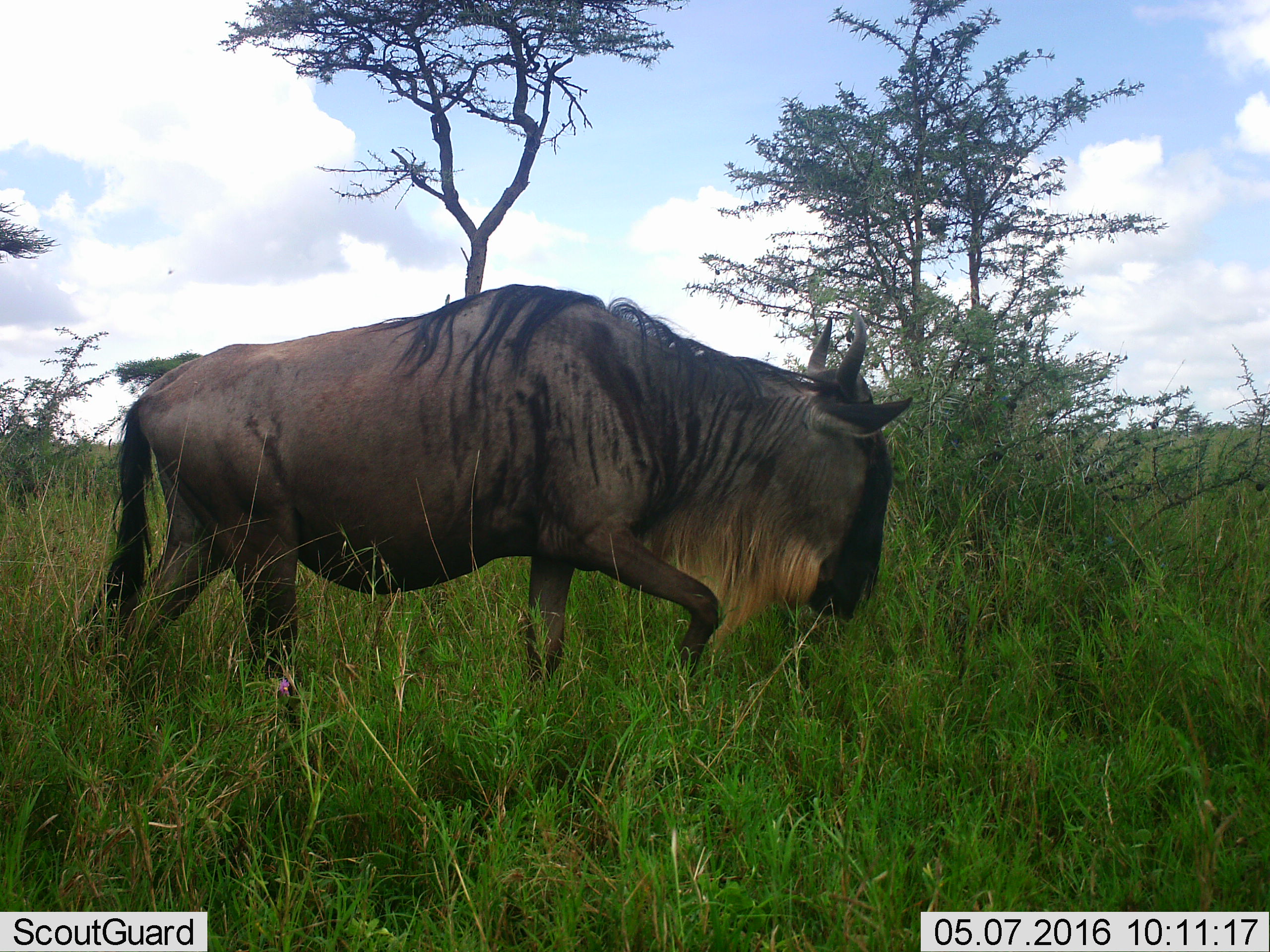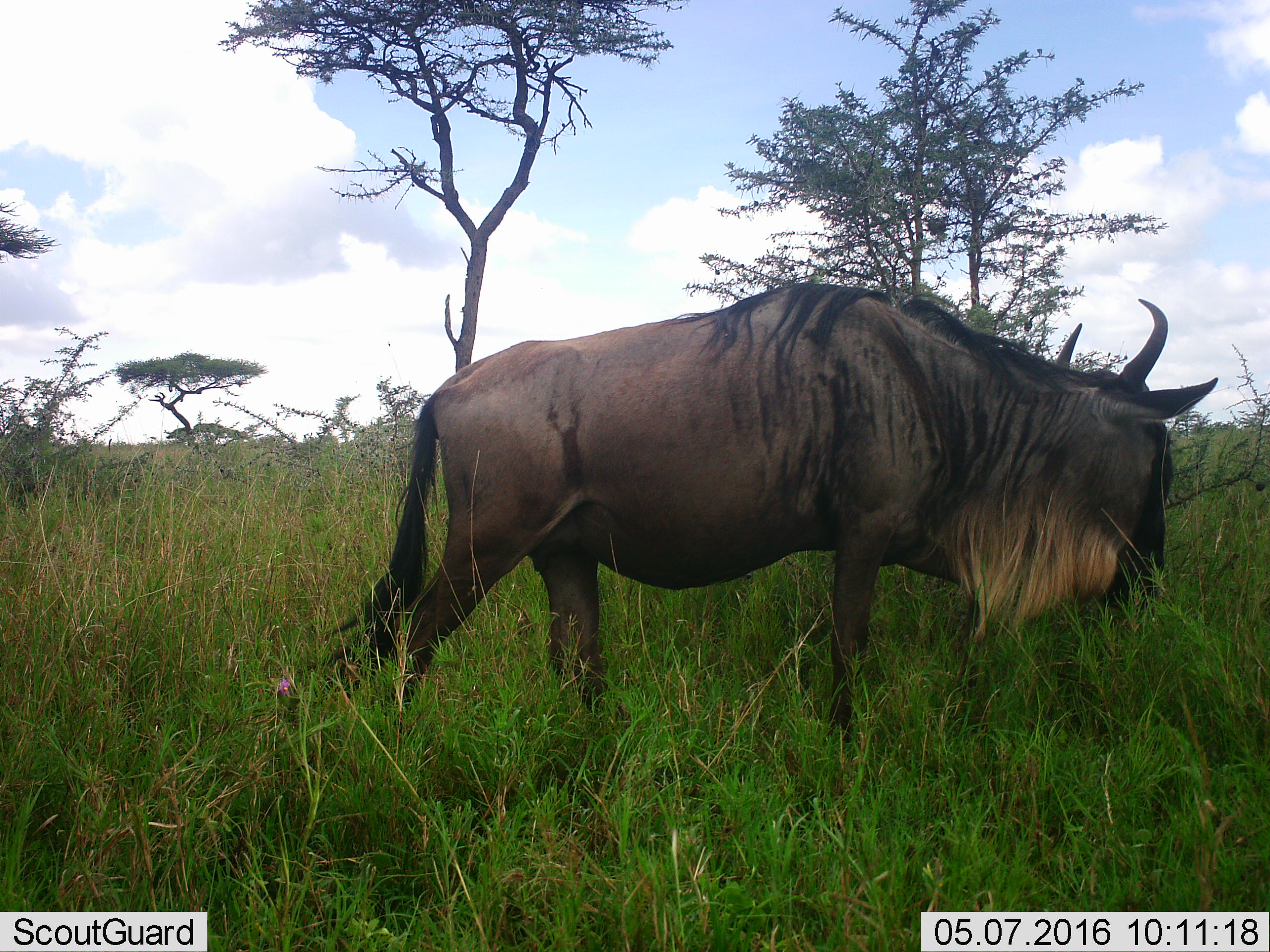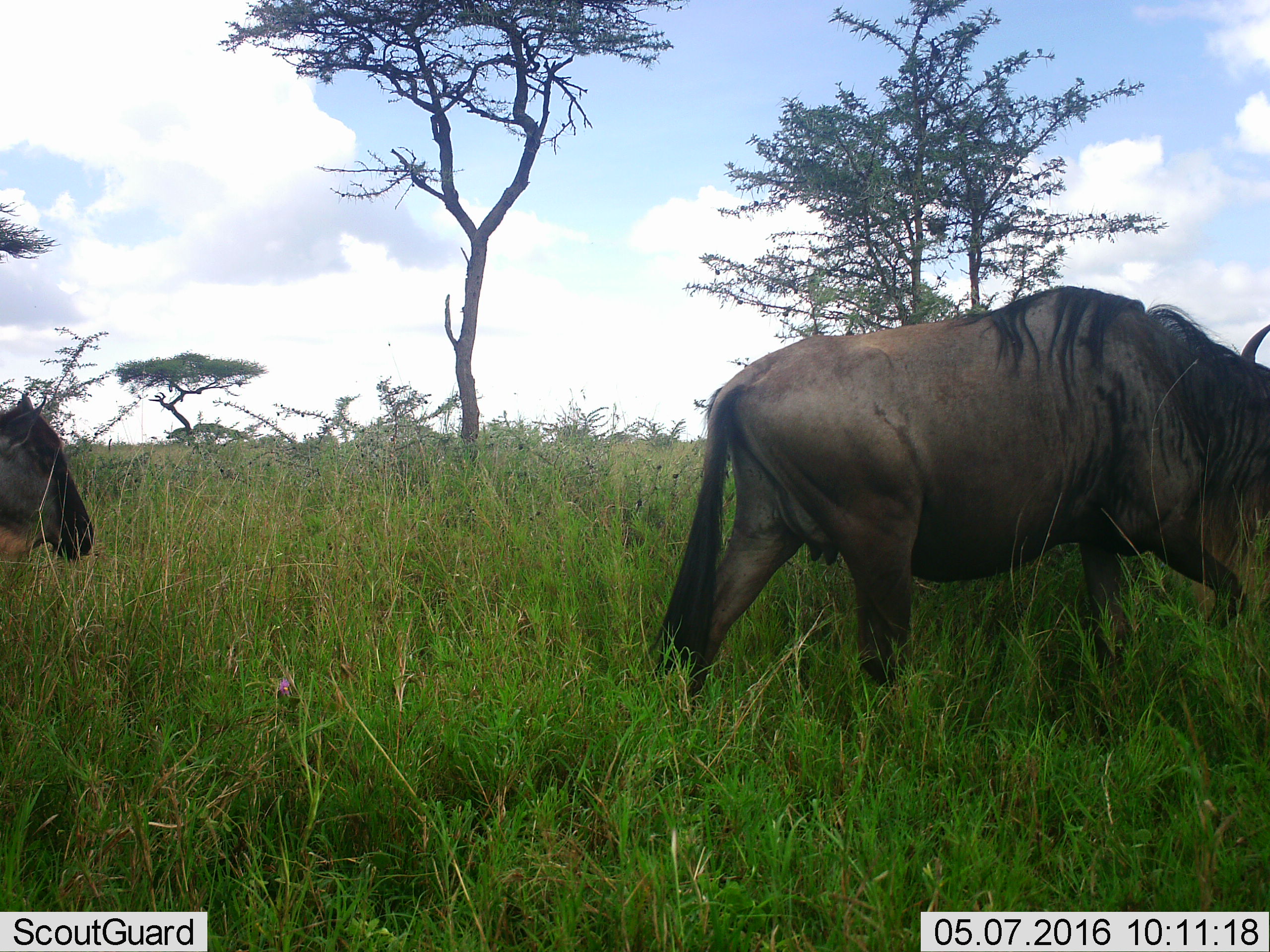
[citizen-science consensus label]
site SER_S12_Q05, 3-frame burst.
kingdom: Animalia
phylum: Chordata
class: Mammalia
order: Artiodactyla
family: Bovidae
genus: Connochaetes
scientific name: Connochaetes taurinus taurinus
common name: blue wildebeest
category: wildebeestblue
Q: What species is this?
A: Wildebeestblue (blue wildebeest) (Connochaetes taurinus taurinus).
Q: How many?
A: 2.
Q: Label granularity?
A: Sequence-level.